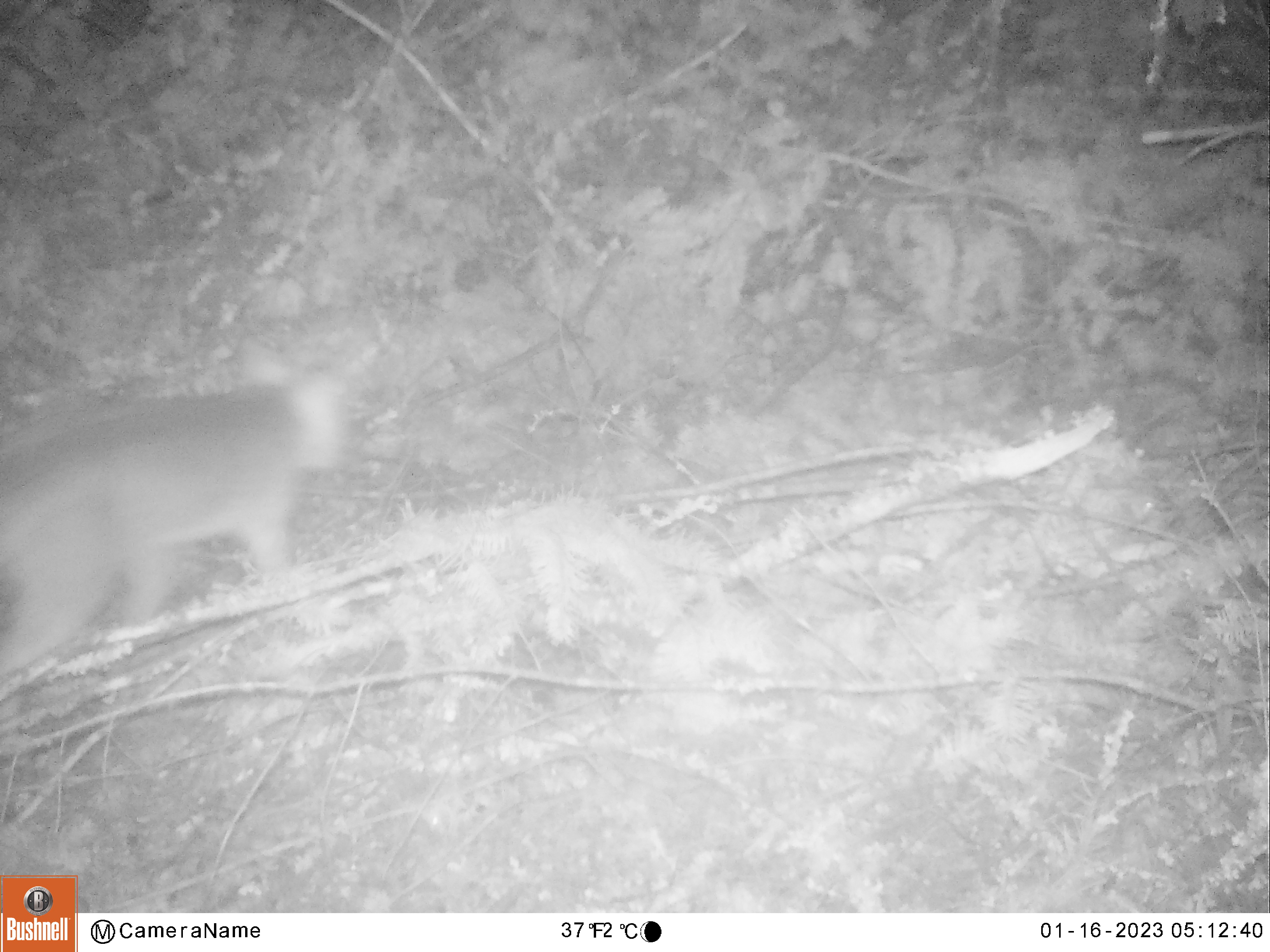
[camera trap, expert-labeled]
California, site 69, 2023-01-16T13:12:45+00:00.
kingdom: Animalia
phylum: Chordata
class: Mammalia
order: Carnivora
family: Canidae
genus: Urocyon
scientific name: Urocyon cinereoargenteus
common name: gray fox